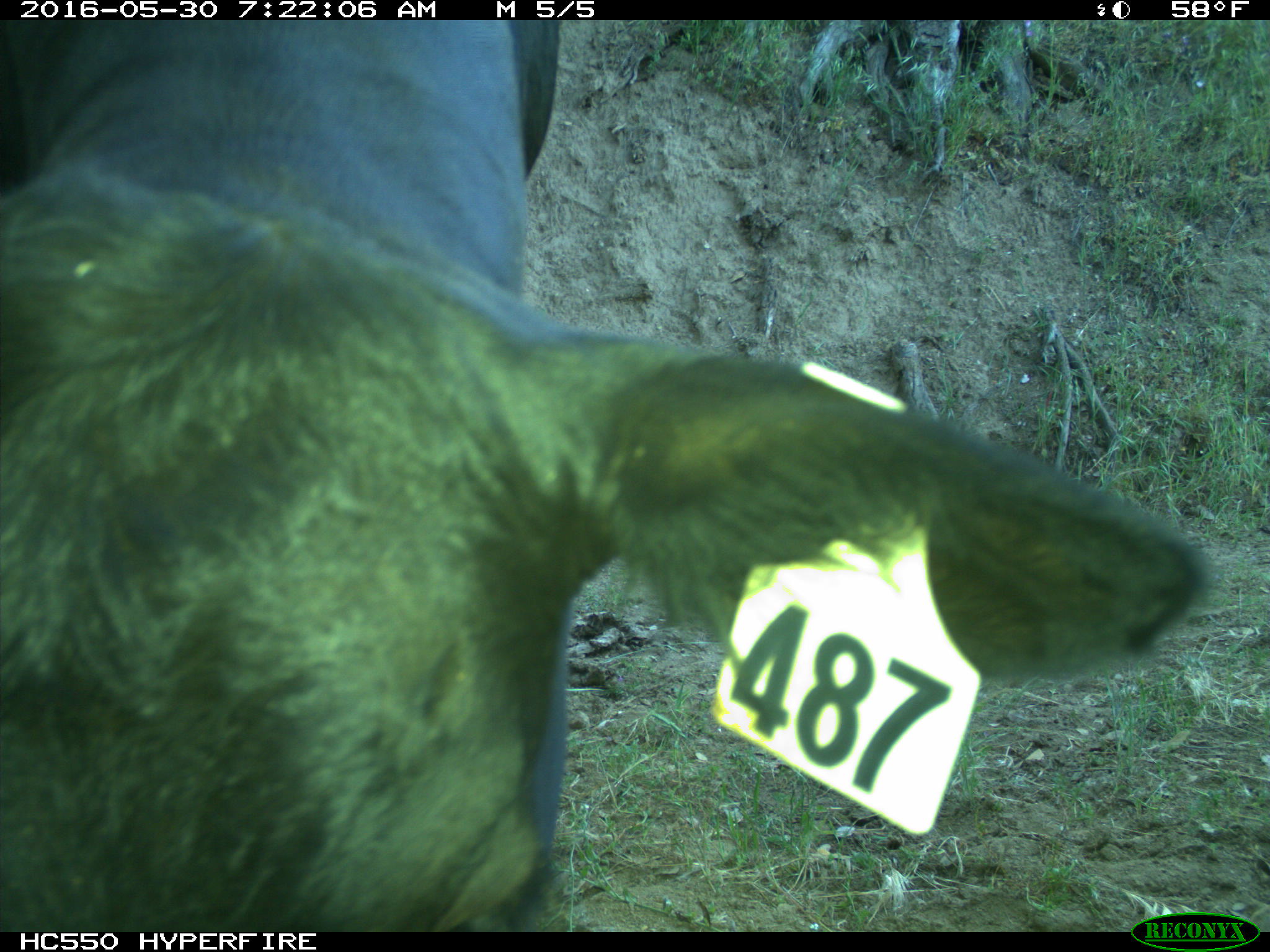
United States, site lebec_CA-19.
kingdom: Animalia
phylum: Chordata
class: Mammalia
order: Artiodactyla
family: Bovidae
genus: Bos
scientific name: Bos taurus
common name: domestic cow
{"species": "Bos taurus (domestic cow)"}